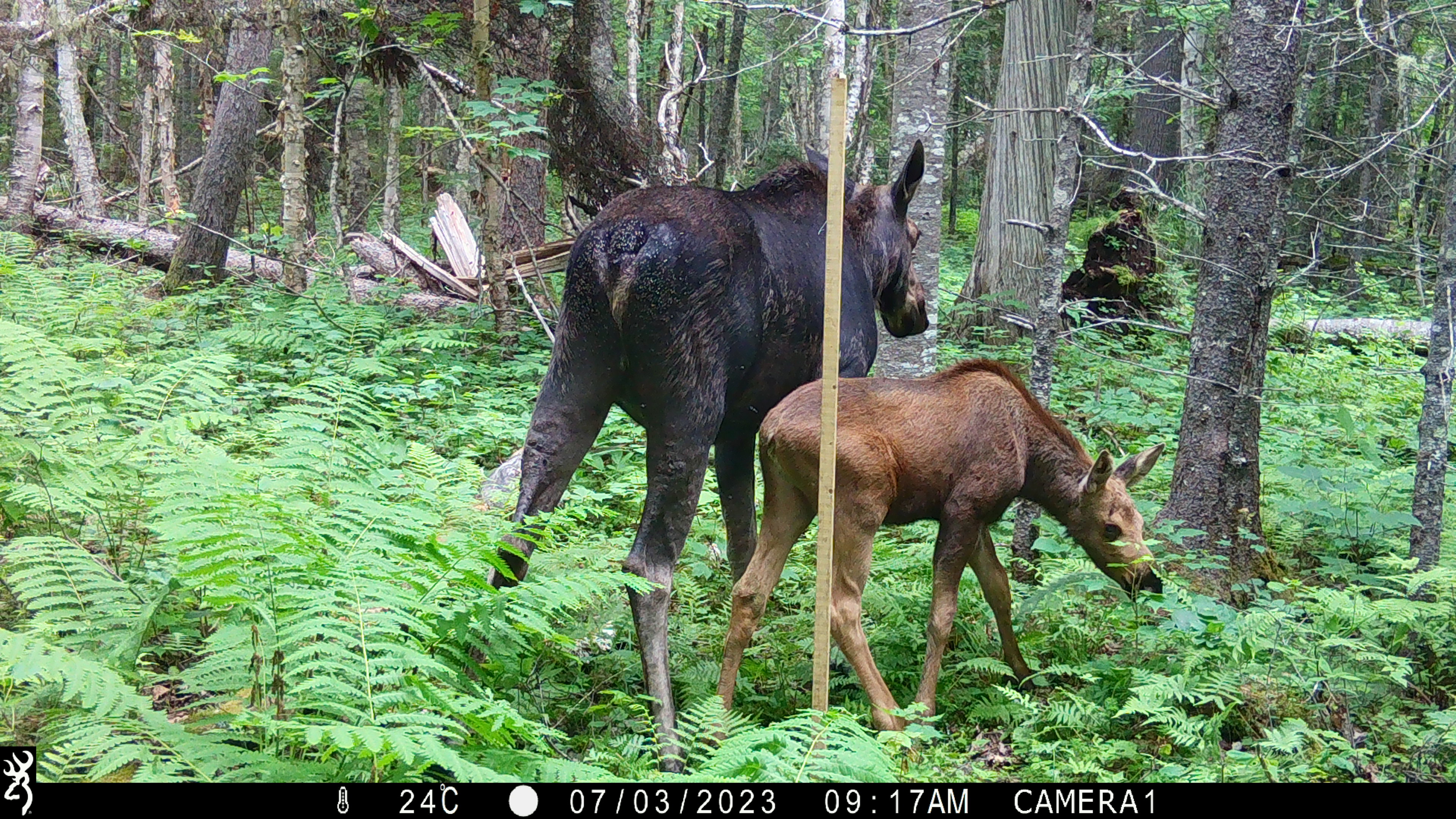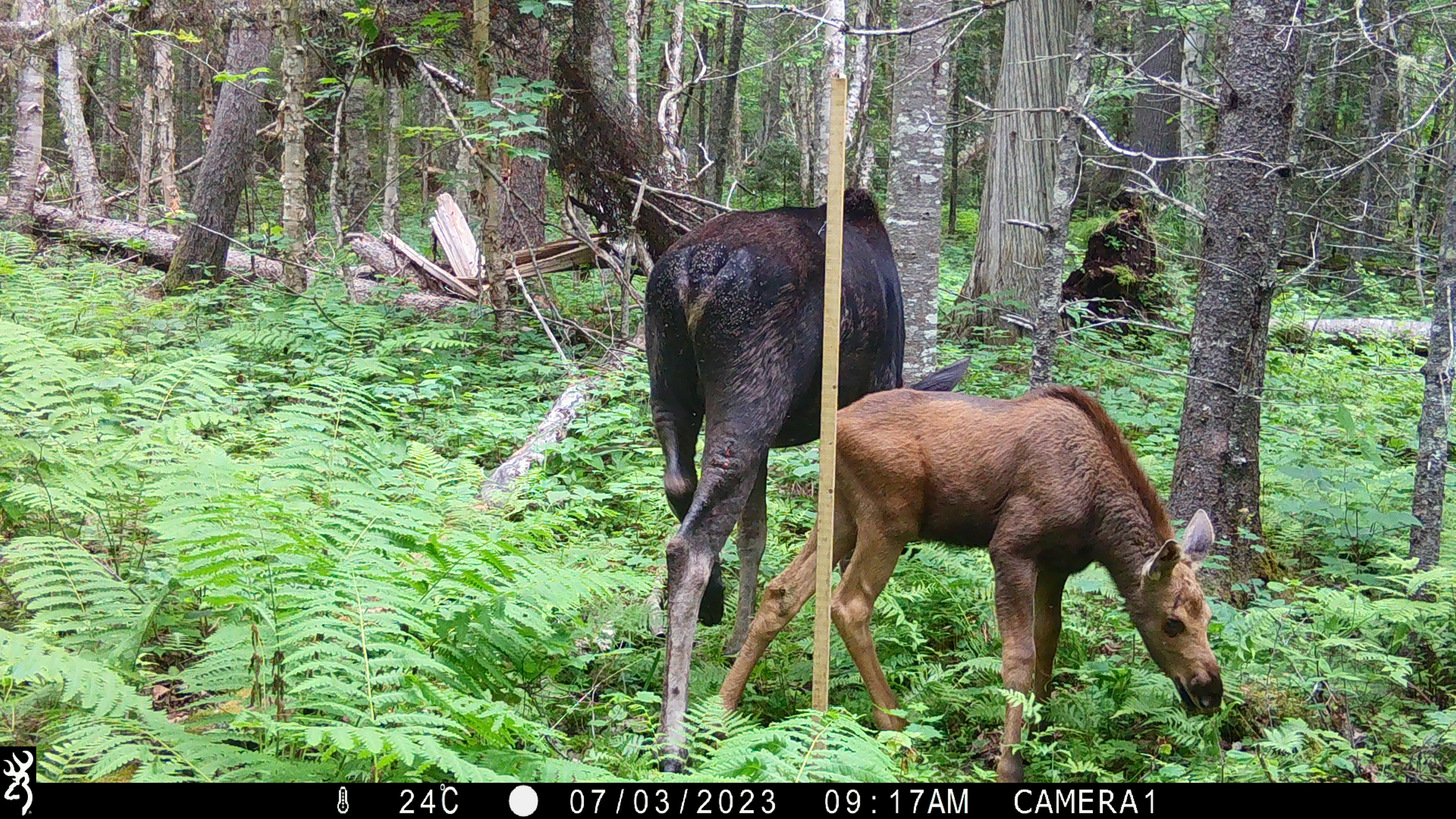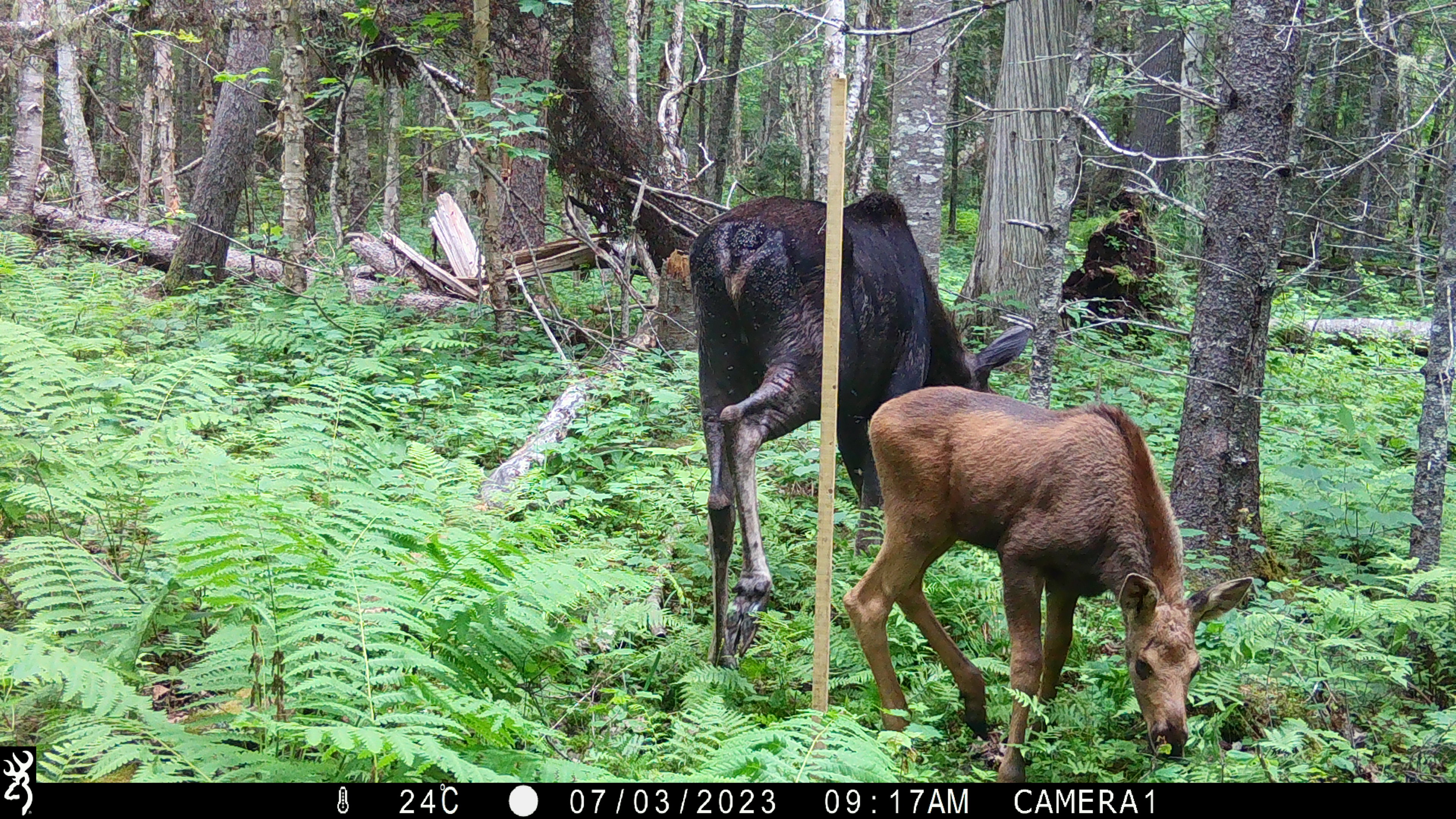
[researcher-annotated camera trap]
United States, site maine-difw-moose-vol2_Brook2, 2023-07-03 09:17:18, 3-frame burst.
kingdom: Animalia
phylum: Chordata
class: Mammalia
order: Artiodactyla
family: Cervidae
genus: Alces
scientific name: Alces alces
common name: moose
Moose (Alces alces).